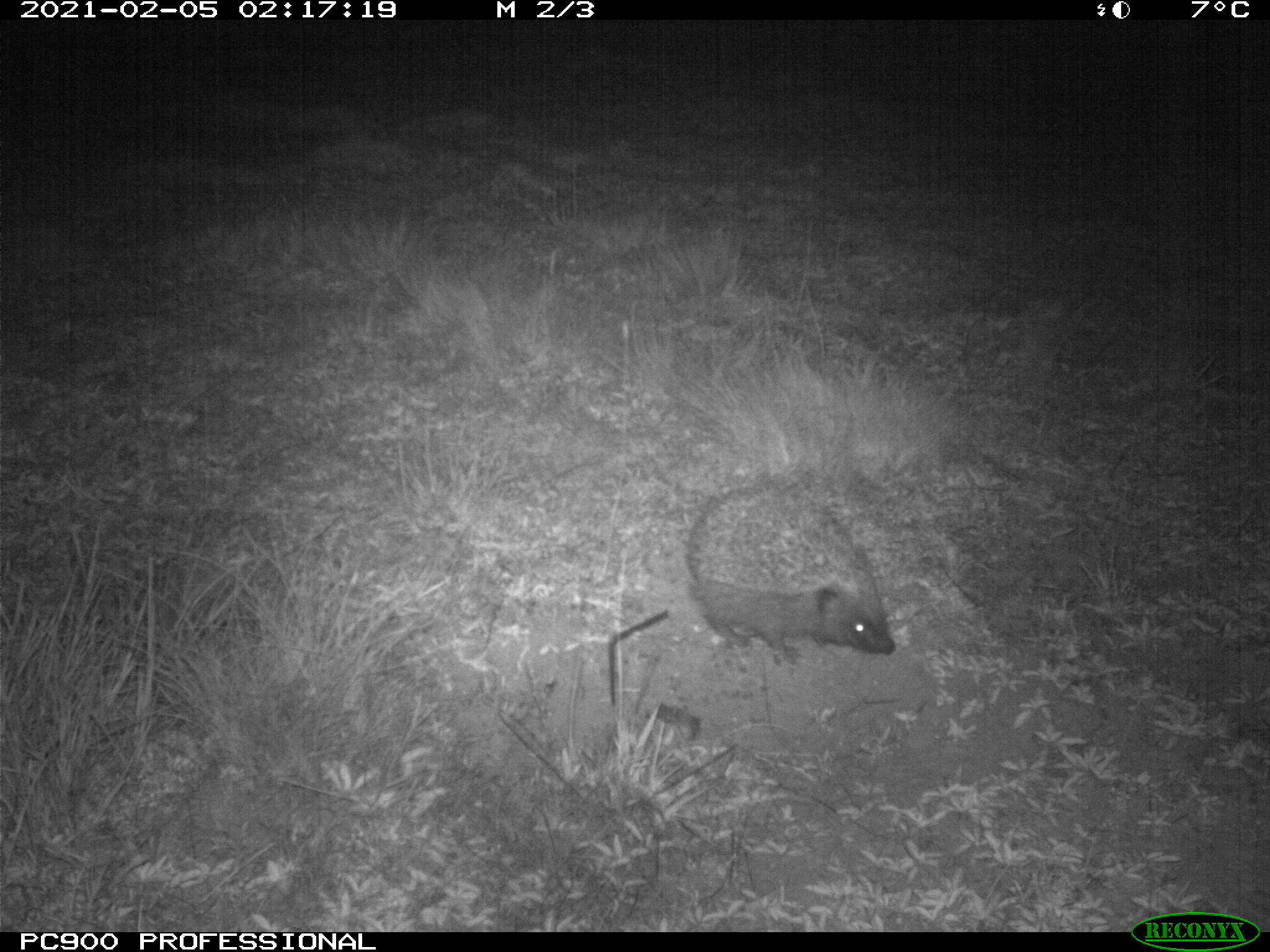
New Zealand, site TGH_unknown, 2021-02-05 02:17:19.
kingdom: Animalia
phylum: Chordata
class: Mammalia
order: Eulipotyphla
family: Erinaceidae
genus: Erinaceus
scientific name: Erinaceus europaeus europaeus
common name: european hedgehog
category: hedgehog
Hedgehog (european hedgehog) (Erinaceus europaeus europaeus).